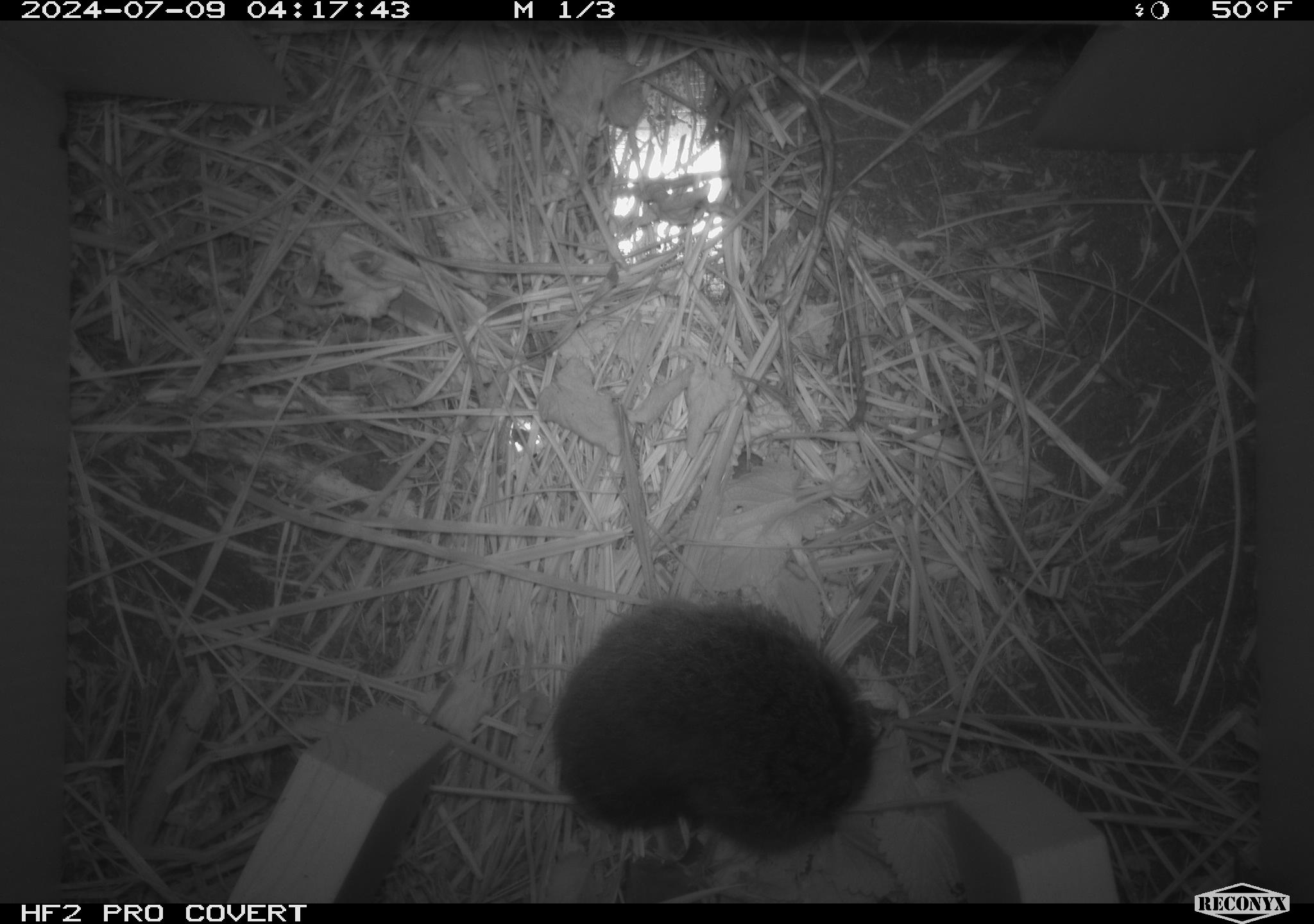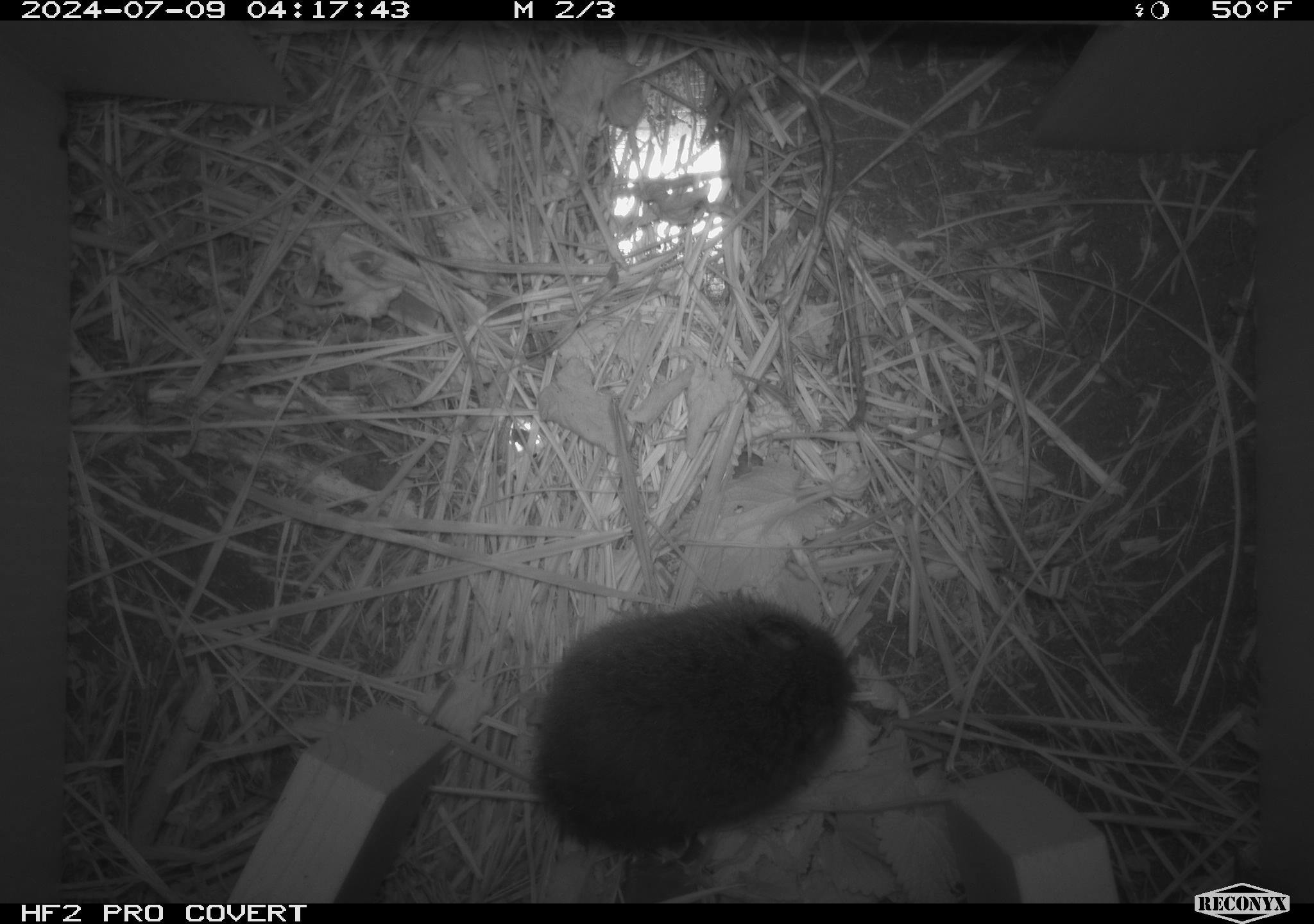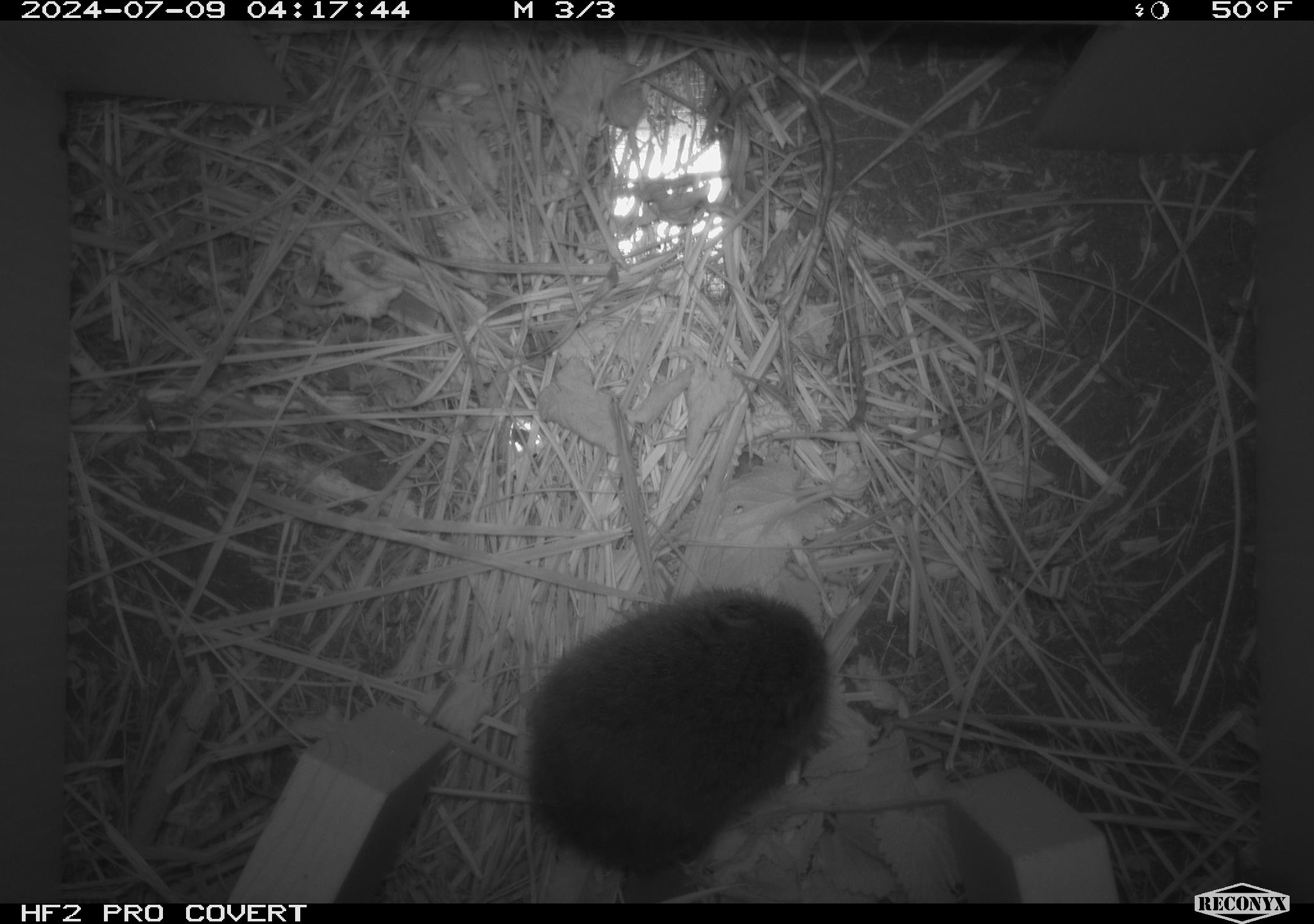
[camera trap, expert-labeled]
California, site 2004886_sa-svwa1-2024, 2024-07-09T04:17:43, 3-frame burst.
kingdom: Animalia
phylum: Chordata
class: Mammalia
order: Rodentia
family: Cricetidae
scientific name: Arvicolinae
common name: voles, lemmings, and muskrats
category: arvicolinae subfamily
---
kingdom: Animalia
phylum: Arthropoda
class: Malacostraca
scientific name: Malacostraca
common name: amphipods, crabs, isopods, krill, lobsters and shrimps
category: malacostracan